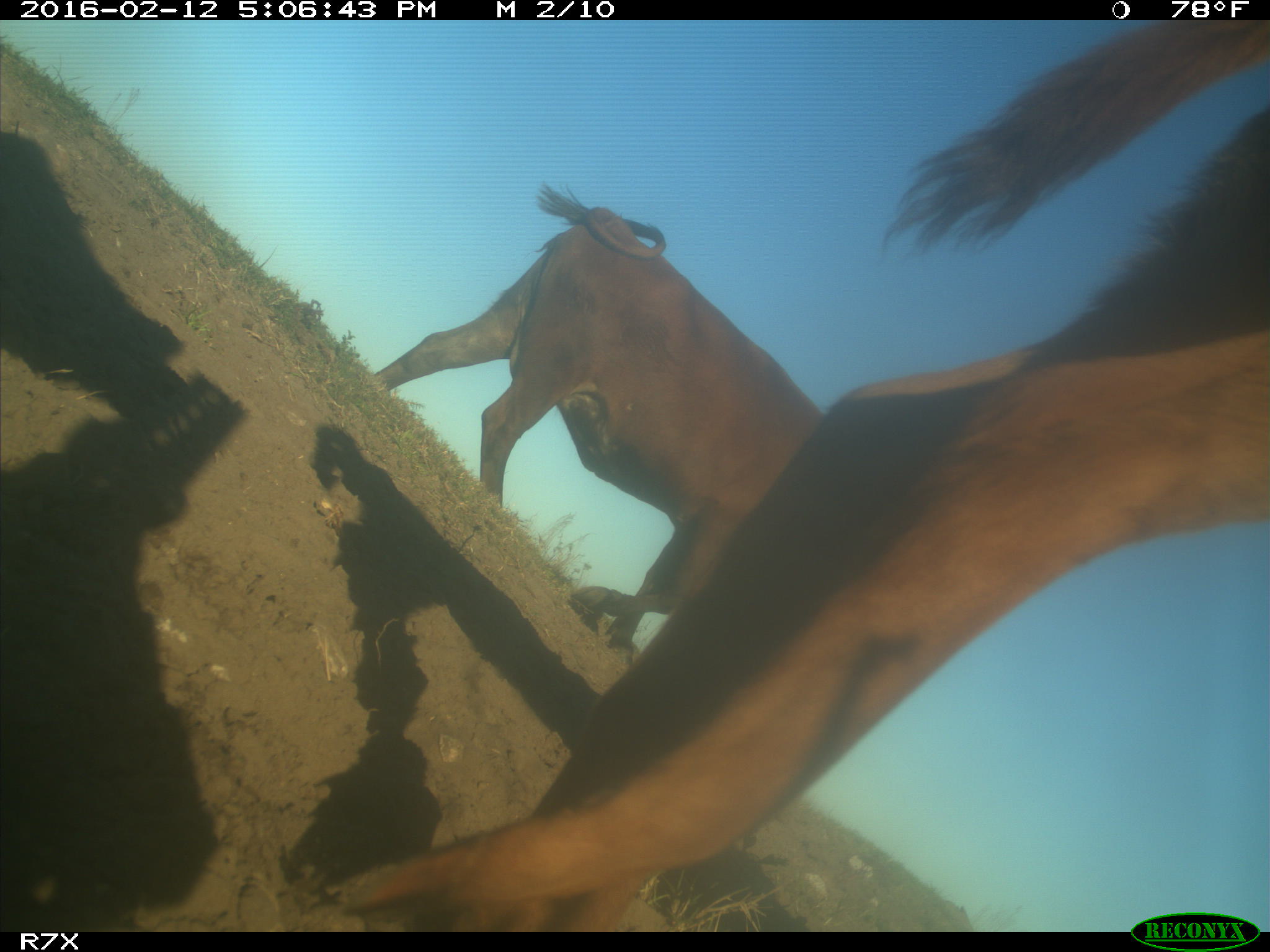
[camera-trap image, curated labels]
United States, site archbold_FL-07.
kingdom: Animalia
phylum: Chordata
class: Mammalia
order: Artiodactyla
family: Bovidae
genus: Bos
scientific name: Bos taurus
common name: domestic cow